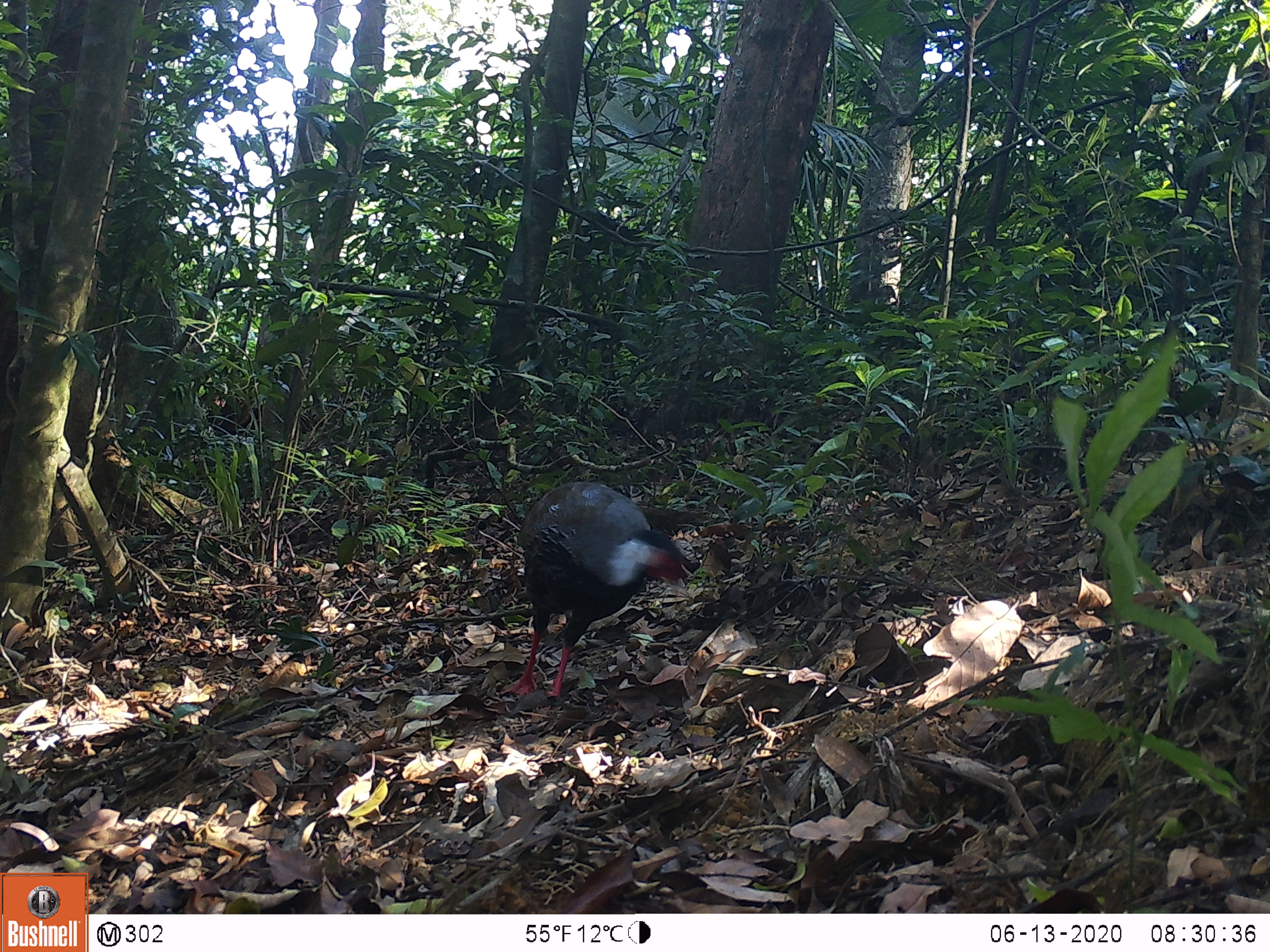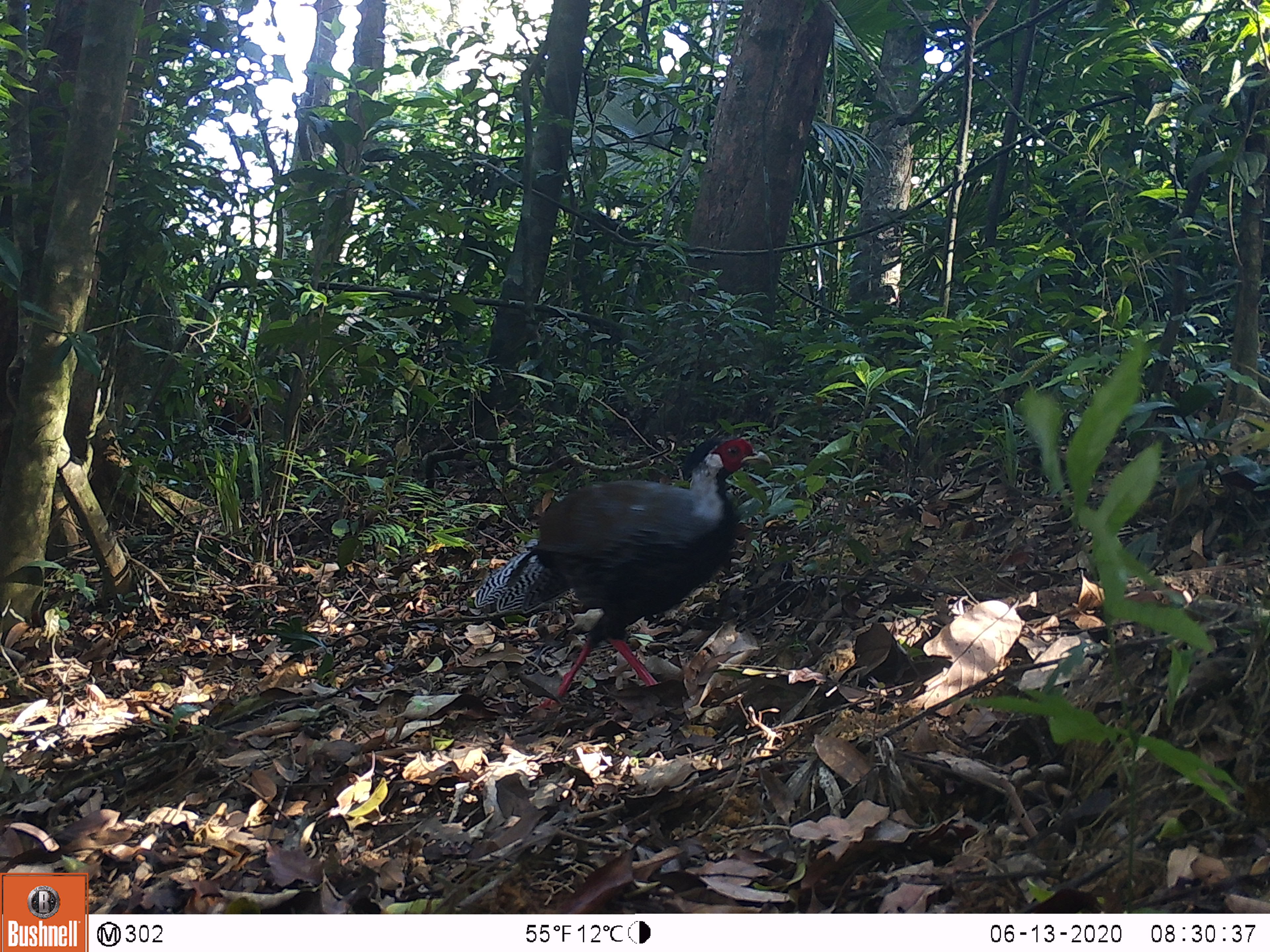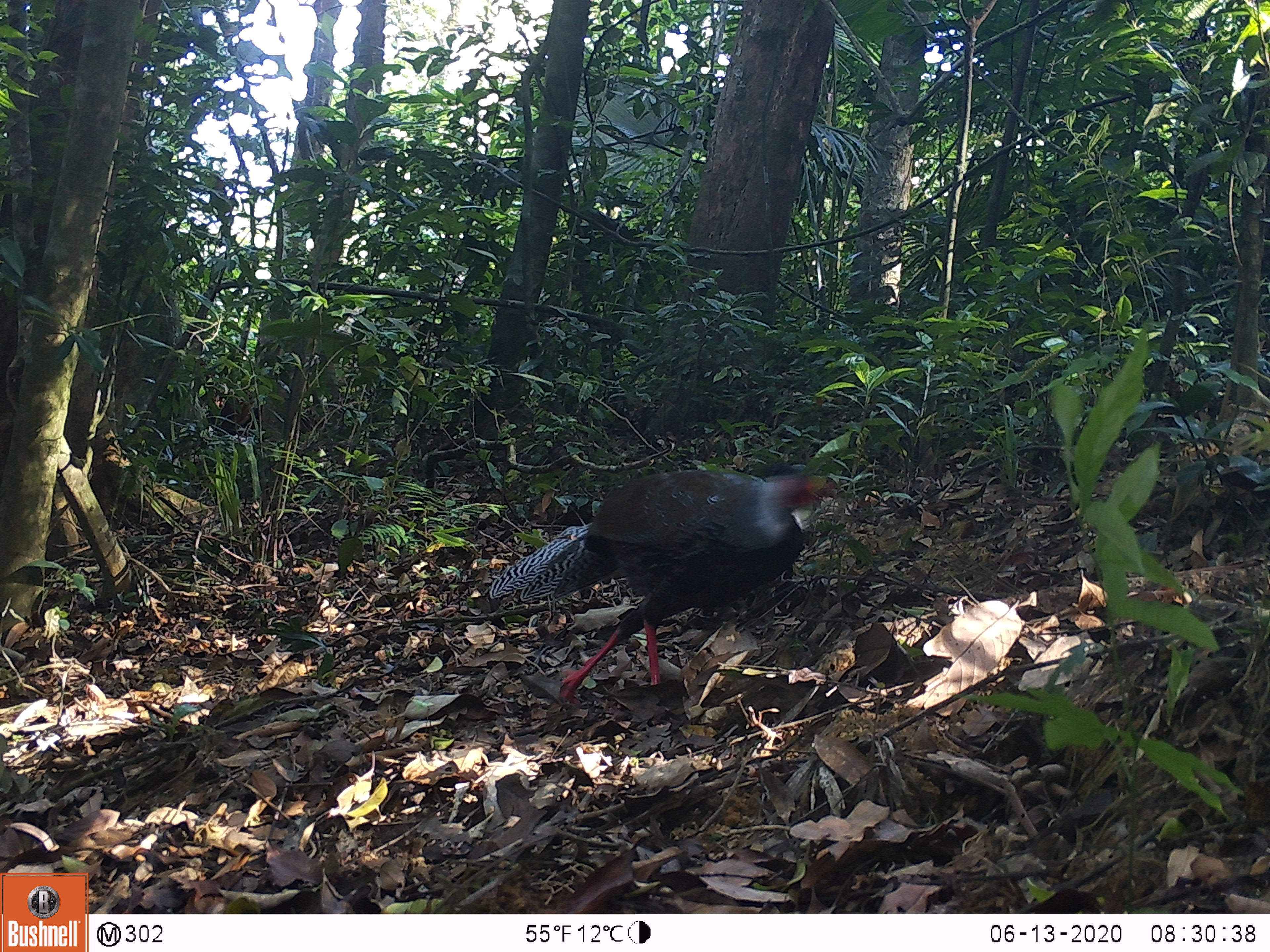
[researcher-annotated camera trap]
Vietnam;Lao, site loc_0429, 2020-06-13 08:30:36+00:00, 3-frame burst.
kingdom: Animalia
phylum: Chordata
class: Aves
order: Galliformes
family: Phasianidae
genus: Lophura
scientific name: Lophura nycthemera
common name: silver pheasant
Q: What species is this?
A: Silver pheasant (Lophura nycthemera).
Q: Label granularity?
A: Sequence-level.